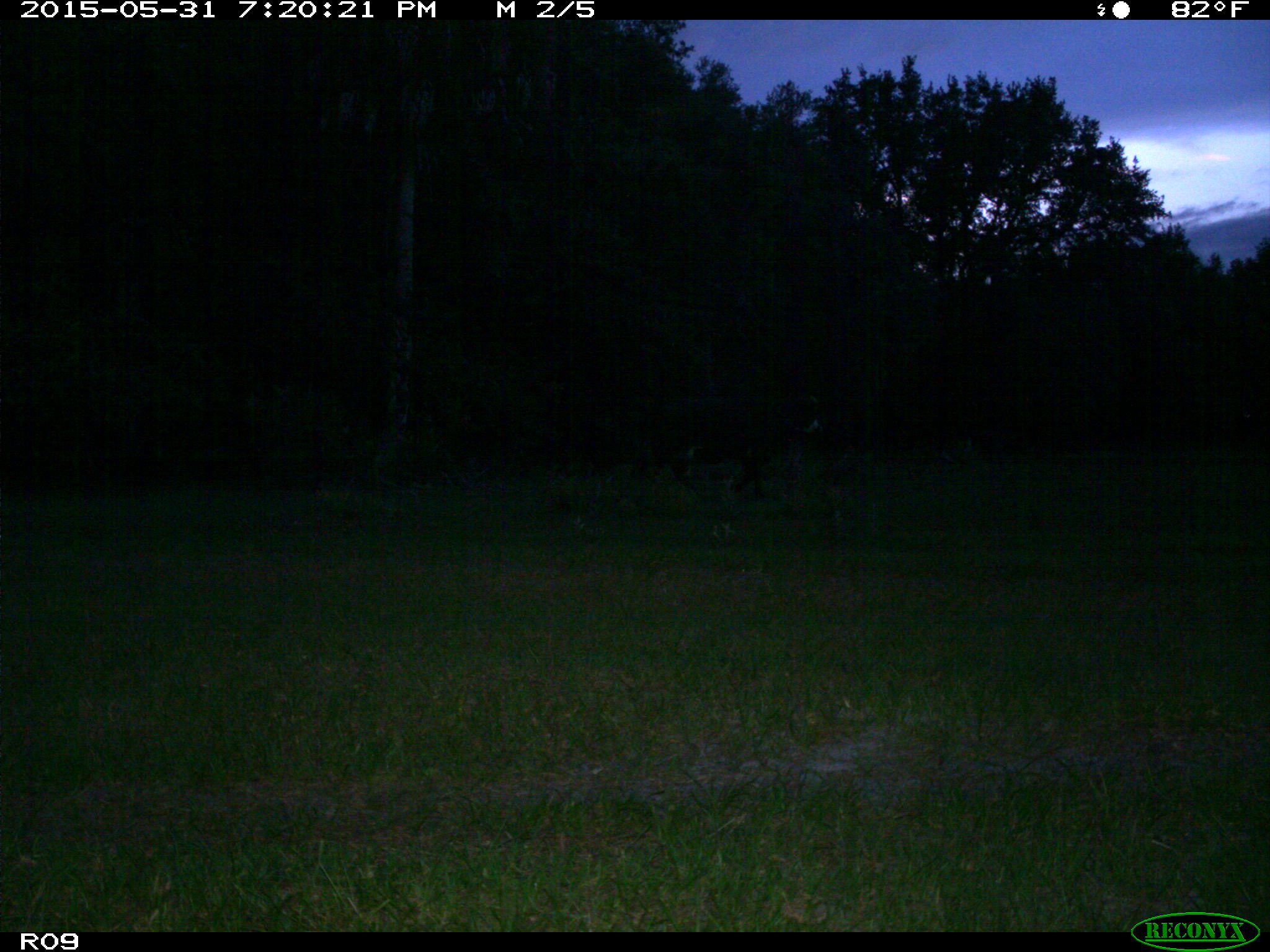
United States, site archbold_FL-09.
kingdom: Animalia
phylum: Chordata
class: Mammalia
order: Artiodactyla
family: Bovidae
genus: Bos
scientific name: Bos taurus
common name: domestic cow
Bos taurus (domestic cow).